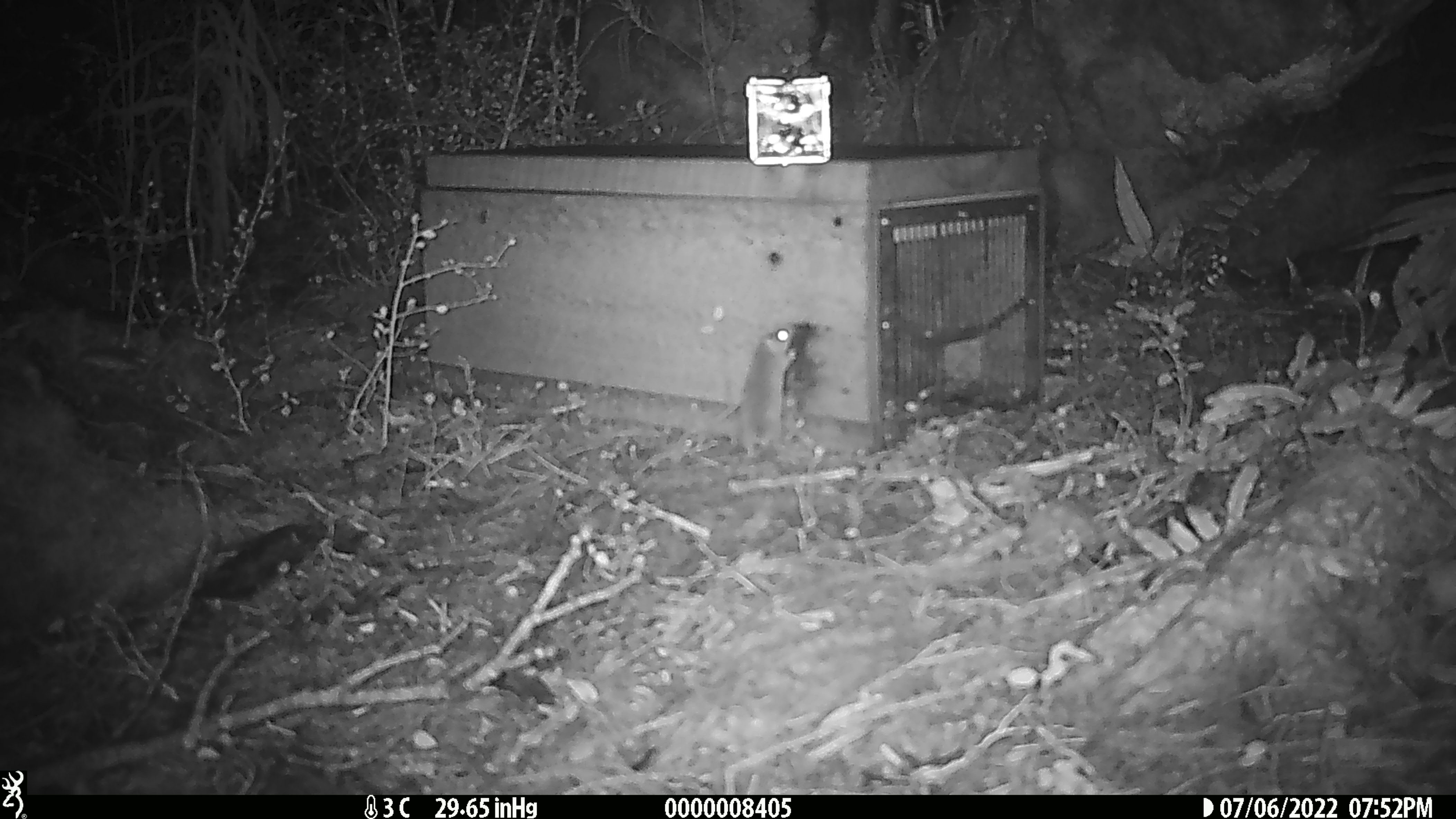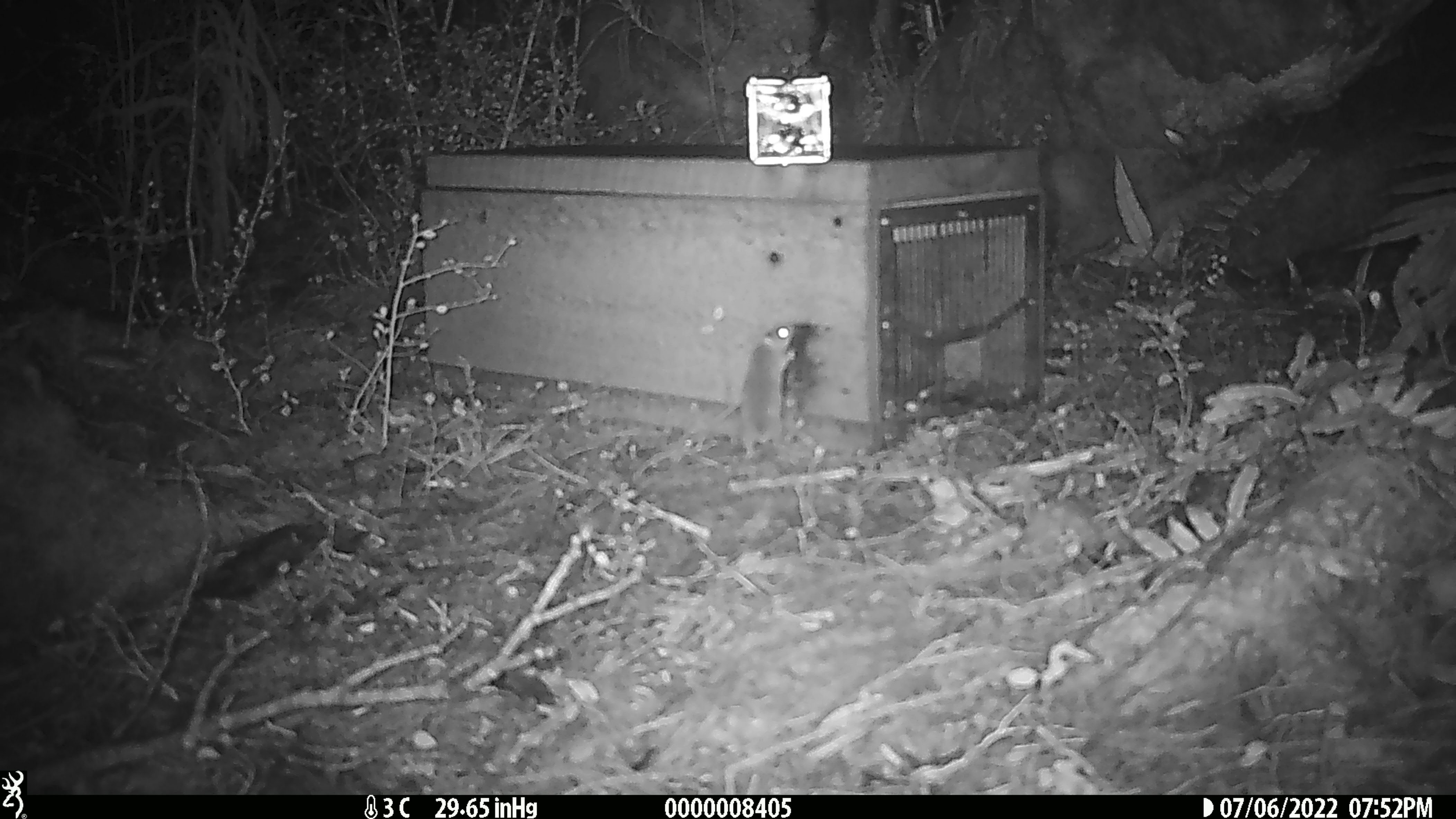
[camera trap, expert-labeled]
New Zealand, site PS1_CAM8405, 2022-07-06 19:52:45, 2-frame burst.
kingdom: Animalia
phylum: Chordata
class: Mammalia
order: Rodentia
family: Muridae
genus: Mus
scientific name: Mus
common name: mouse